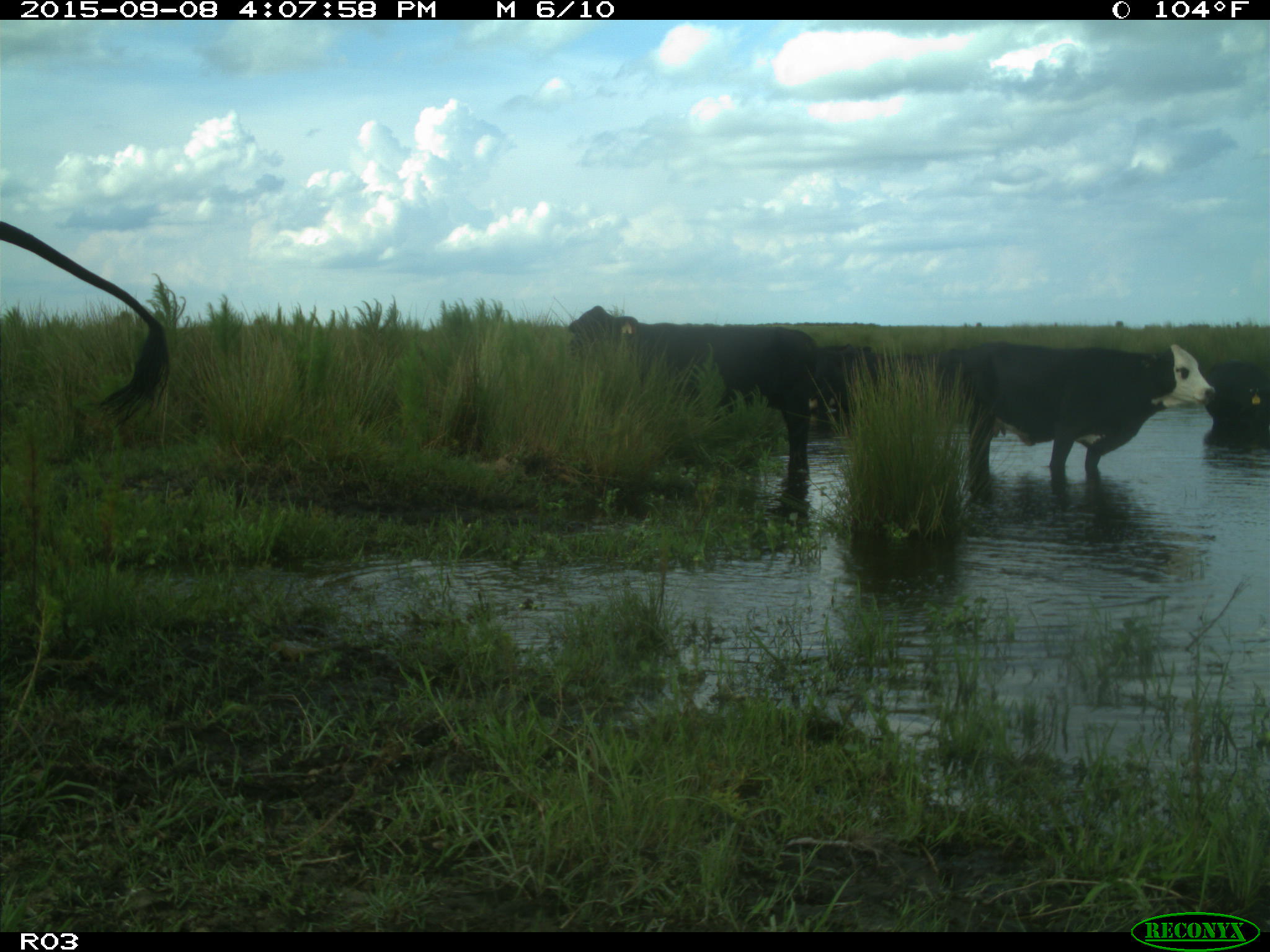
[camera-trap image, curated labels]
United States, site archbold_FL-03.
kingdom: Animalia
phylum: Chordata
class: Mammalia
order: Artiodactyla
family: Bovidae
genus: Bos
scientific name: Bos taurus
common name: domestic cow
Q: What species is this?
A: Bos taurus (domestic cow).